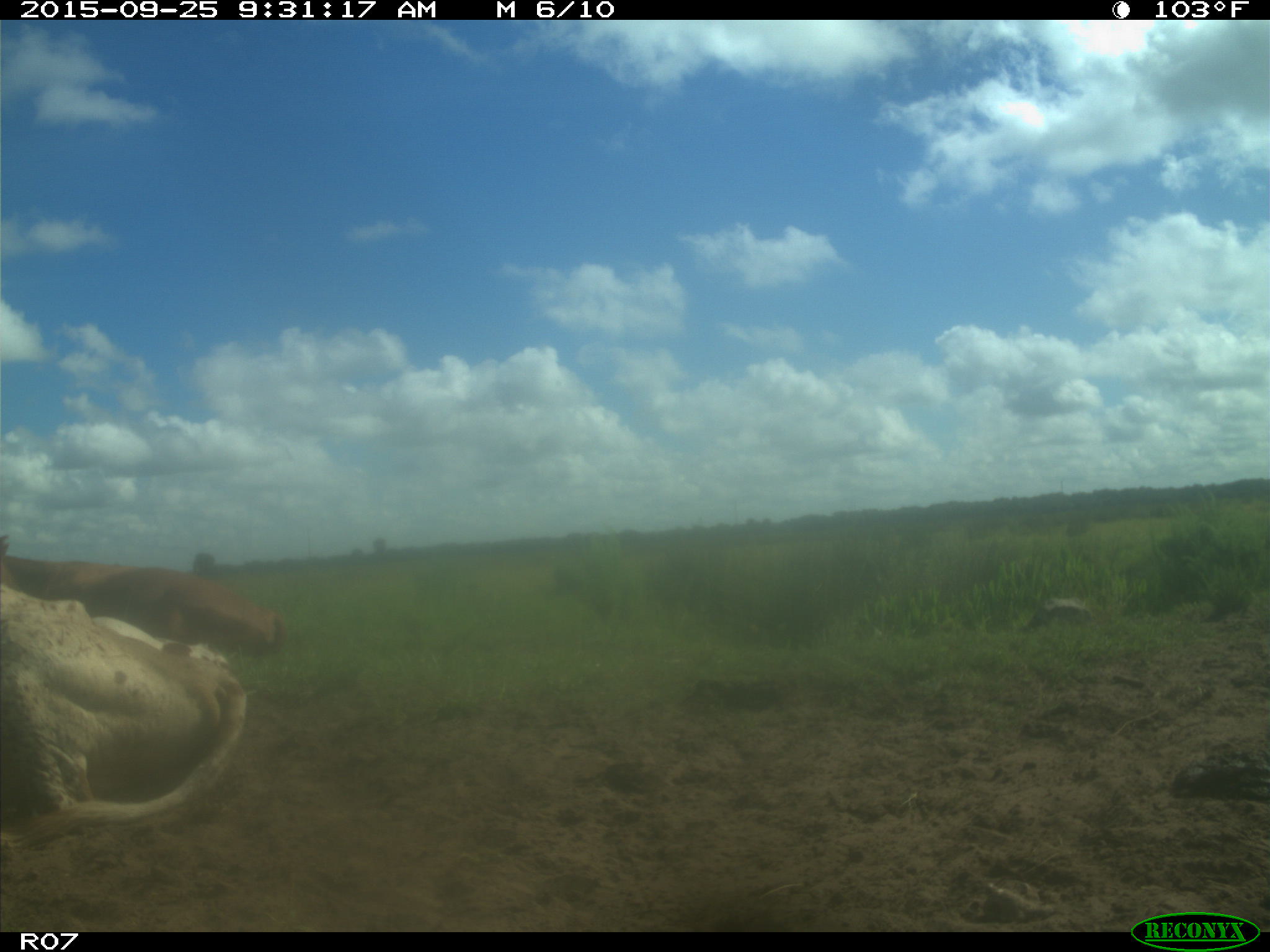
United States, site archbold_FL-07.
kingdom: Animalia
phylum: Chordata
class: Mammalia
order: Artiodactyla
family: Bovidae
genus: Bos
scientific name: Bos taurus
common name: domestic cow